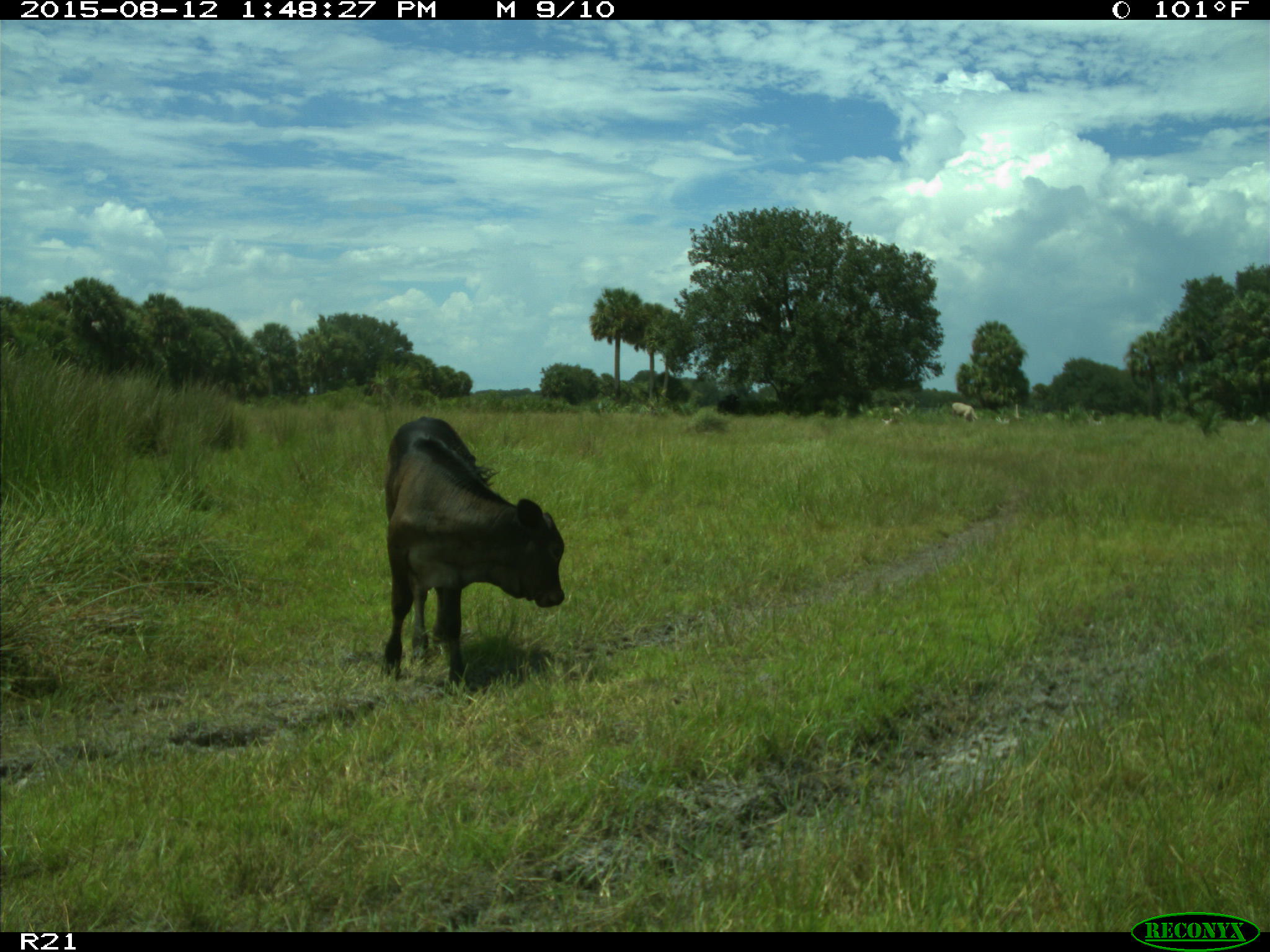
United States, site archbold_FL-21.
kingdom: Animalia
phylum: Chordata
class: Mammalia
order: Artiodactyla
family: Bovidae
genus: Bos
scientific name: Bos taurus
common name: domestic cow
Bos taurus (domestic cow).